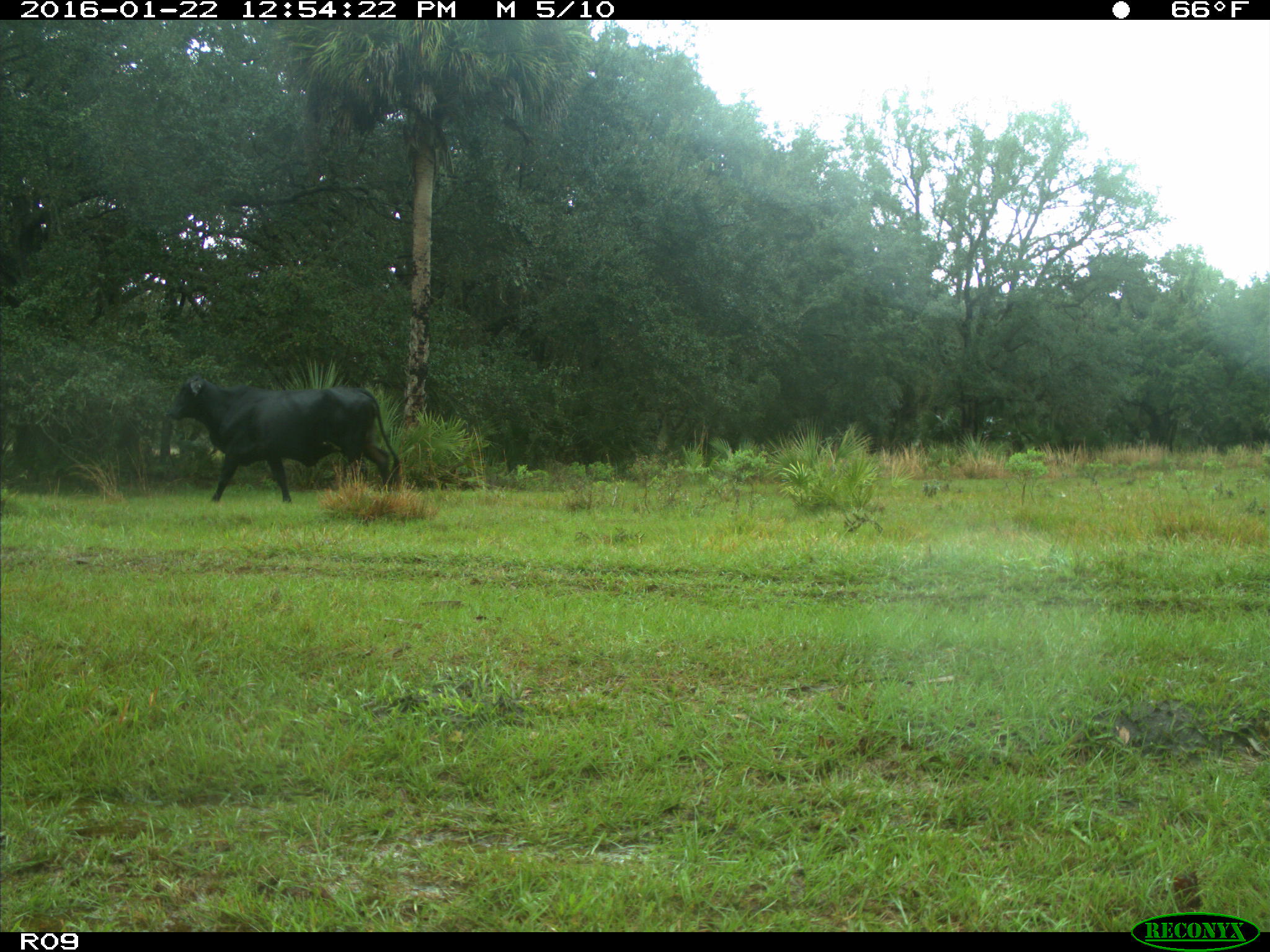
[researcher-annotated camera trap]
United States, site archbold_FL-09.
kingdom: Animalia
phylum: Chordata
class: Mammalia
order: Artiodactyla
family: Bovidae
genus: Bos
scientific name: Bos taurus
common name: domestic cow